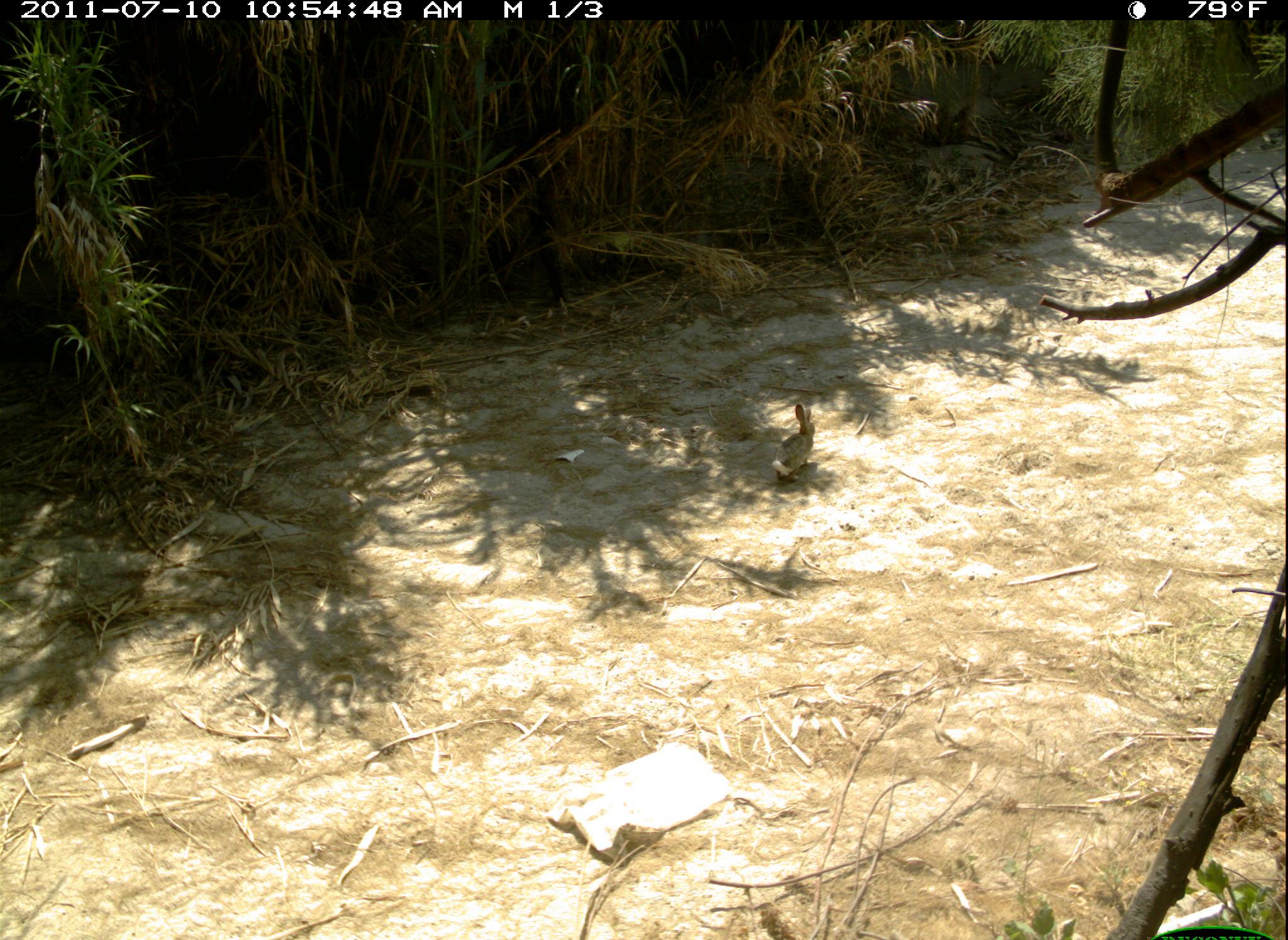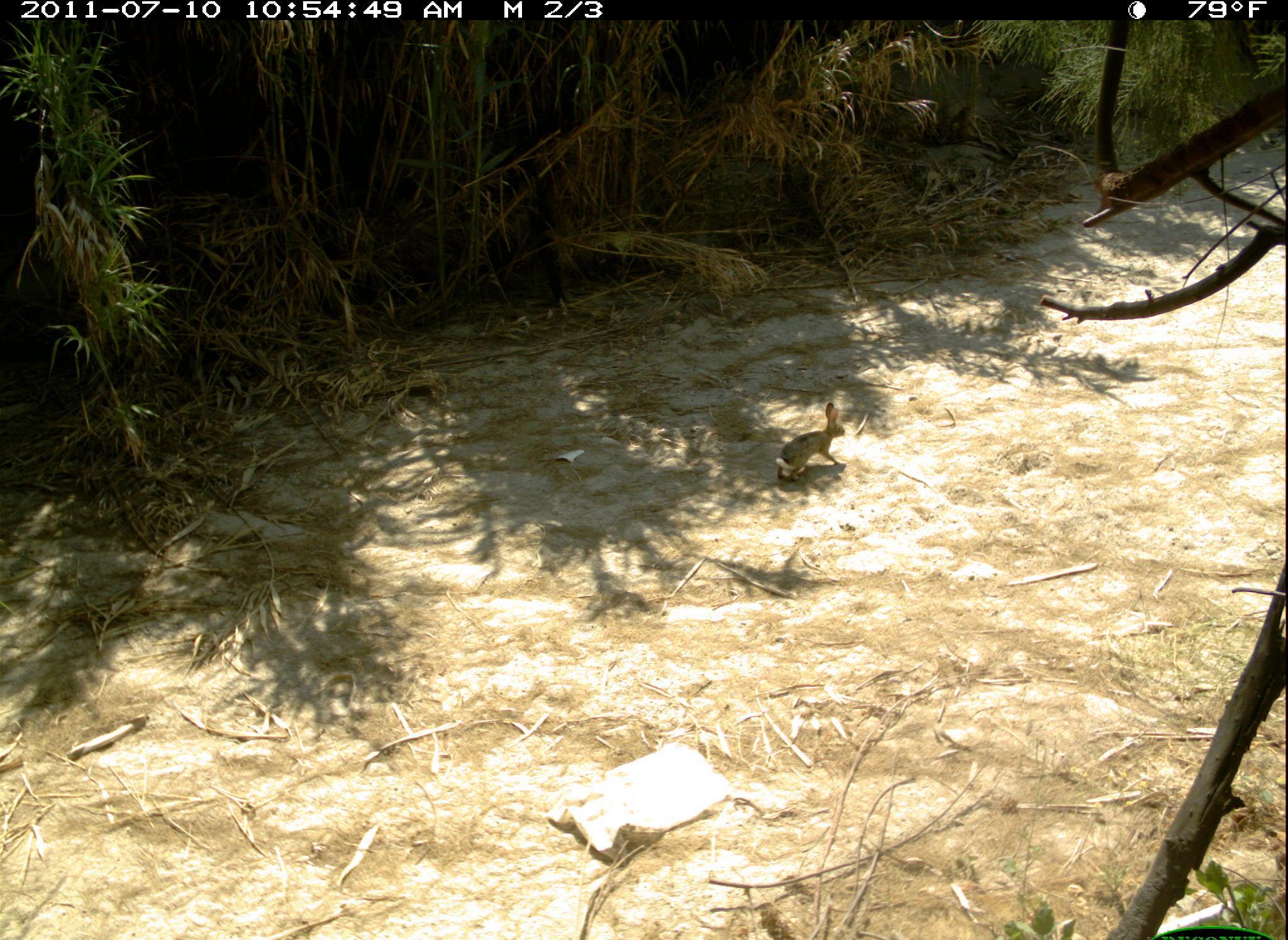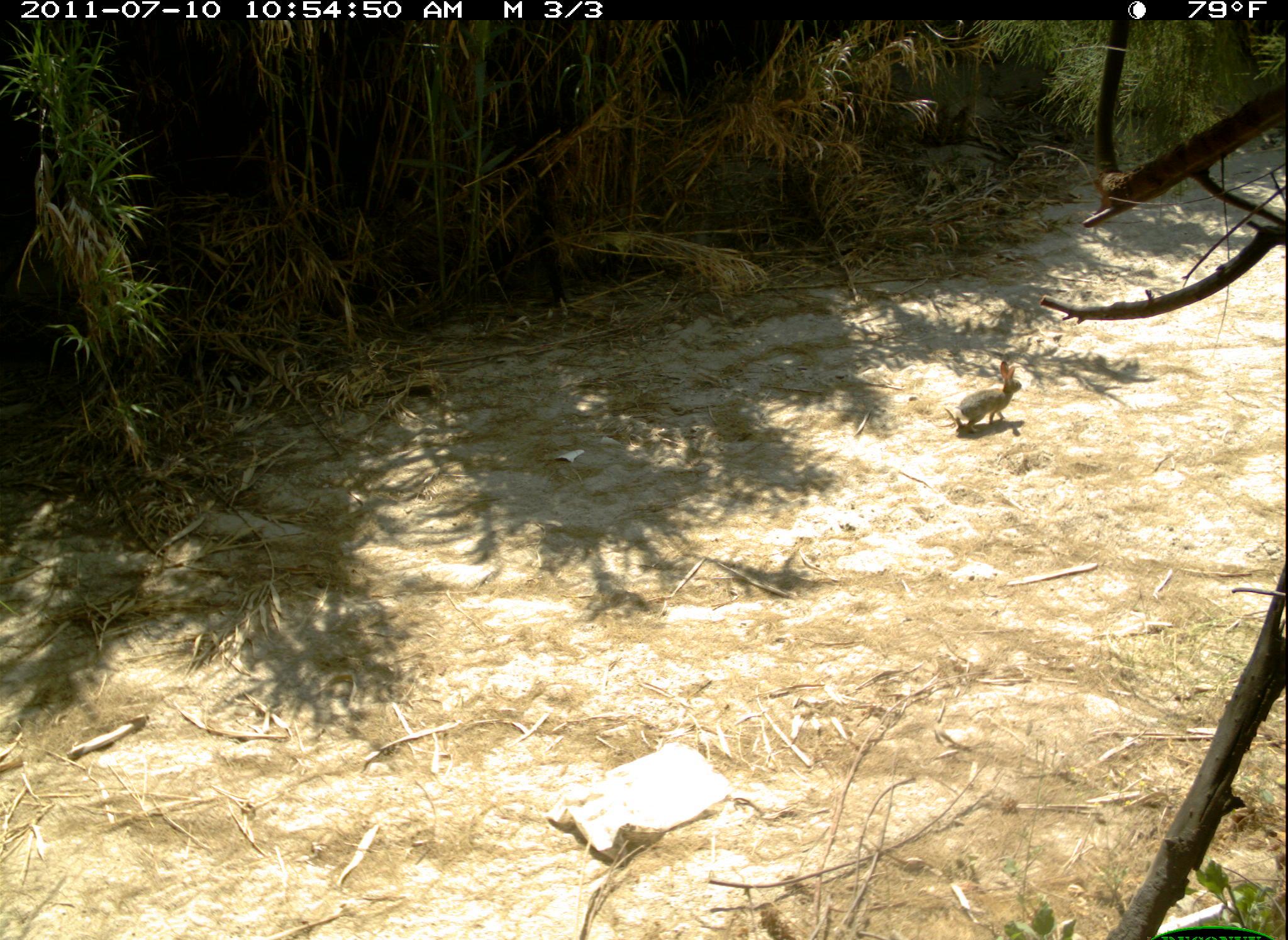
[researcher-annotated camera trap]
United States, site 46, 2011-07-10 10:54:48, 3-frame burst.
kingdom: Animalia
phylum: Chordata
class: Mammalia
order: Lagomorpha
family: Leporidae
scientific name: Leporidae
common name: rabbits and hares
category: rabbit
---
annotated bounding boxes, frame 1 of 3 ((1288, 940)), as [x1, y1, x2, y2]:
rabbit: [762, 395, 840, 519]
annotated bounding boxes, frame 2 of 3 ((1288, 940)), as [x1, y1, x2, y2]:
rabbit: [766, 392, 870, 492]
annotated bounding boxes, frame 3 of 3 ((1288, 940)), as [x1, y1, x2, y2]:
rabbit: [940, 346, 1035, 443]